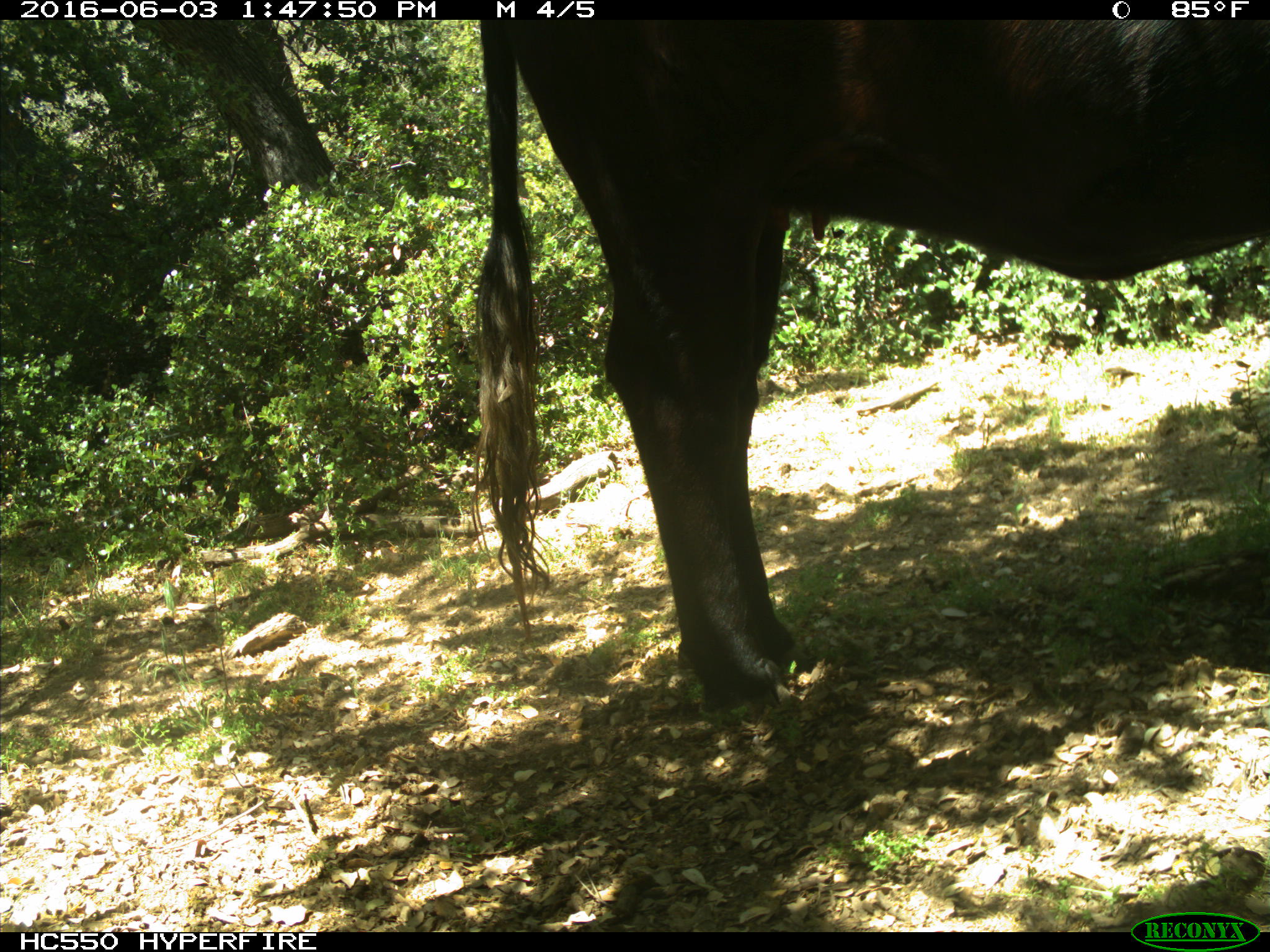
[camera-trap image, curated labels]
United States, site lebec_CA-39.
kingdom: Animalia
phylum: Chordata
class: Mammalia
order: Artiodactyla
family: Bovidae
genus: Bos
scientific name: Bos taurus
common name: domestic cow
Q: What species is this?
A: Bos taurus (domestic cow).